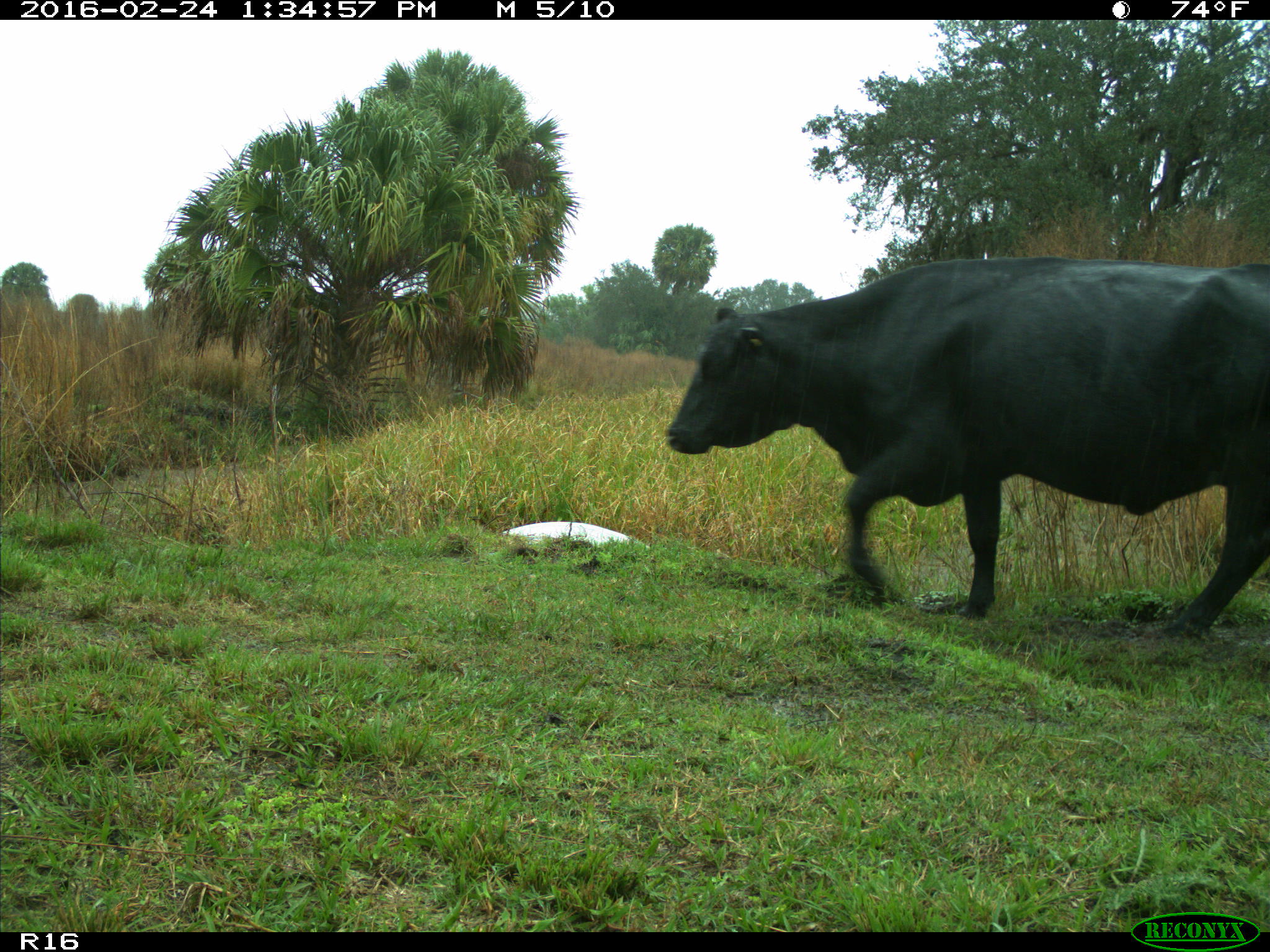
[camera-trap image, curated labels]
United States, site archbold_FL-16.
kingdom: Animalia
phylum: Chordata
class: Mammalia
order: Artiodactyla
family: Bovidae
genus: Bos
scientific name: Bos taurus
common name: domestic cow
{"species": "Bos taurus (domestic cow)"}